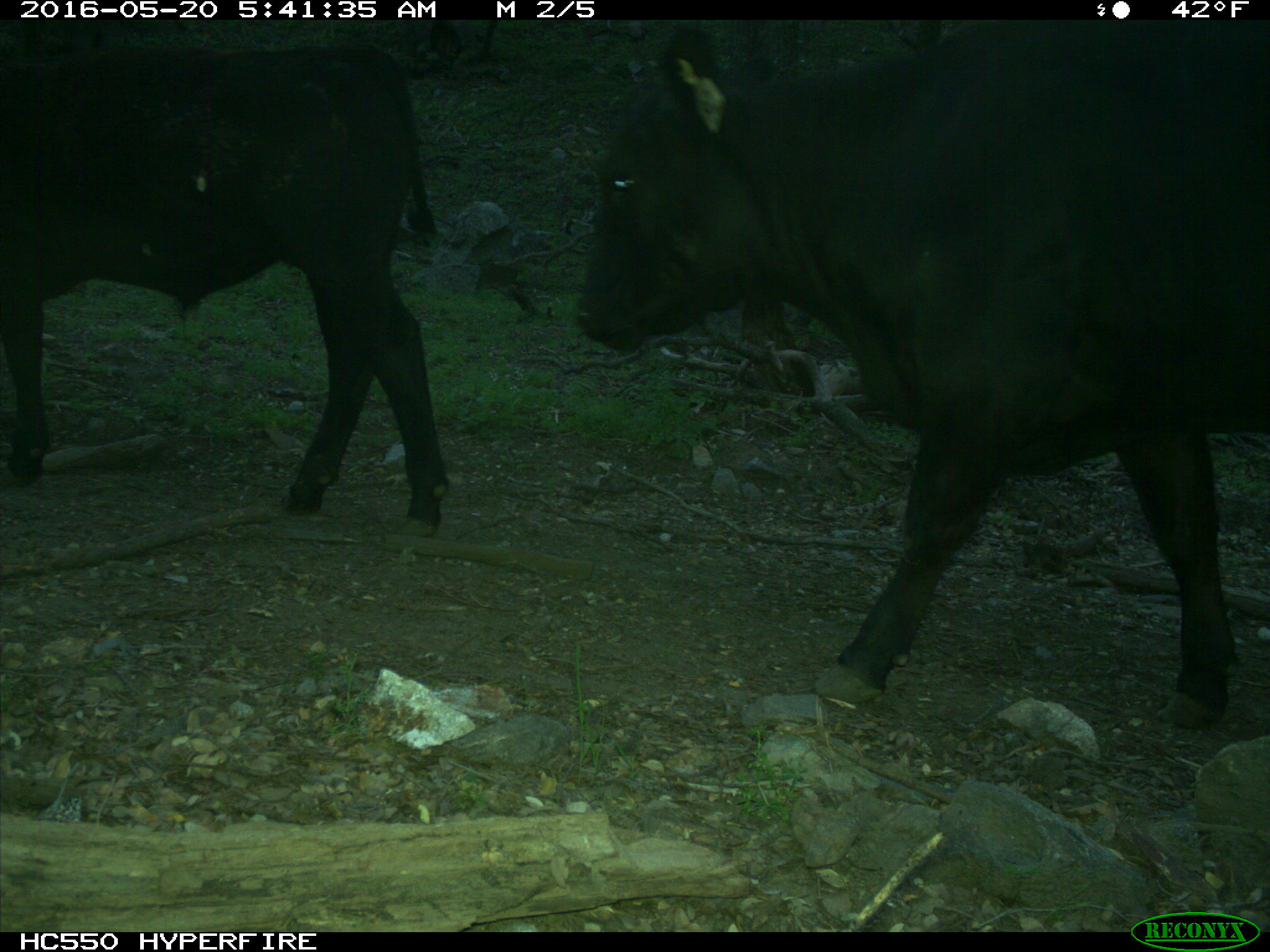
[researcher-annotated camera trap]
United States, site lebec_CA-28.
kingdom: Animalia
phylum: Chordata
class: Mammalia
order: Artiodactyla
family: Bovidae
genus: Bos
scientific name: Bos taurus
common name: domestic cow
Bos taurus (domestic cow).